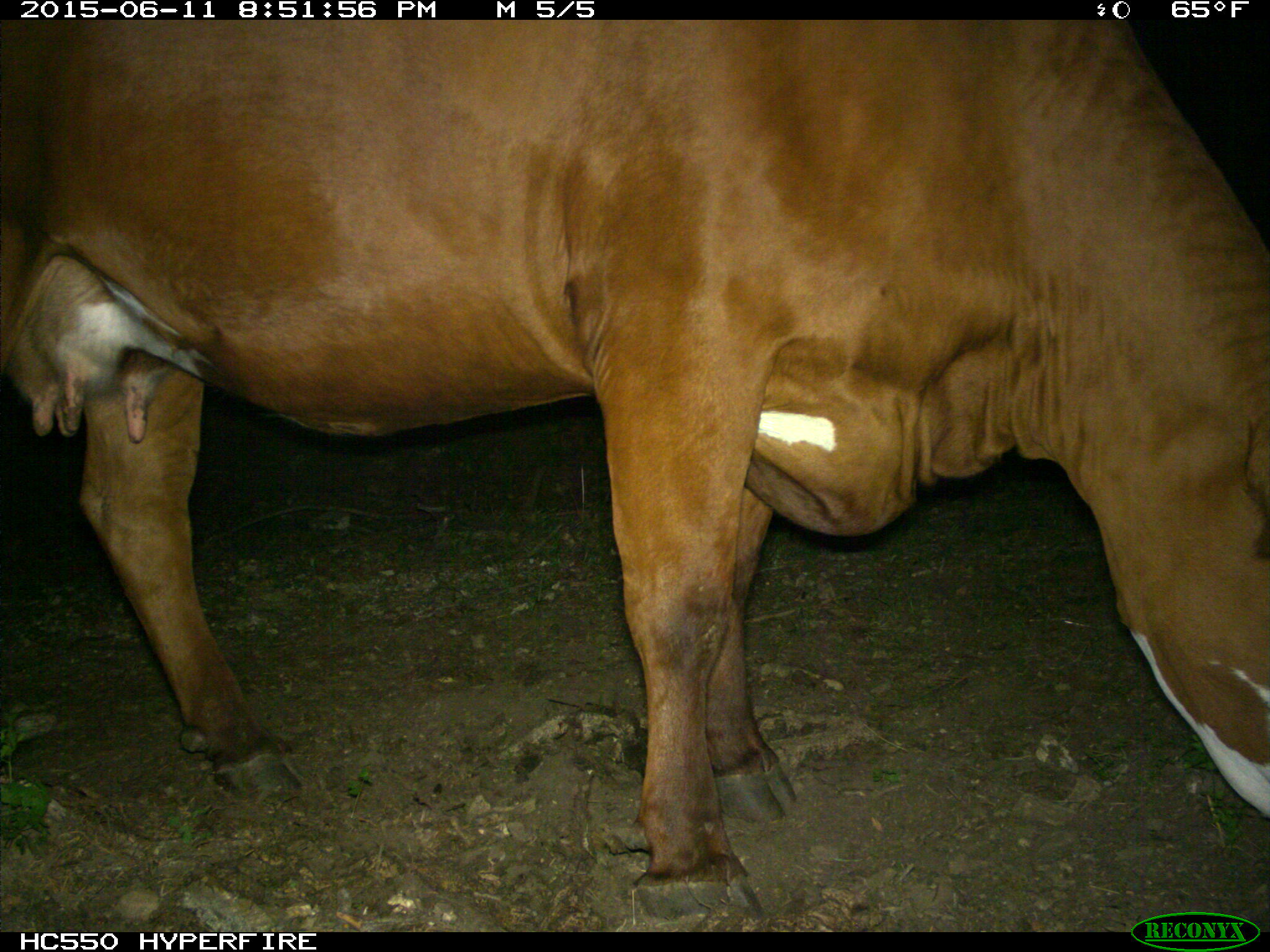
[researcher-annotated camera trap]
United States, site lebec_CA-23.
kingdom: Animalia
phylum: Chordata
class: Mammalia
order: Artiodactyla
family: Bovidae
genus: Bos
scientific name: Bos taurus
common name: domestic cow